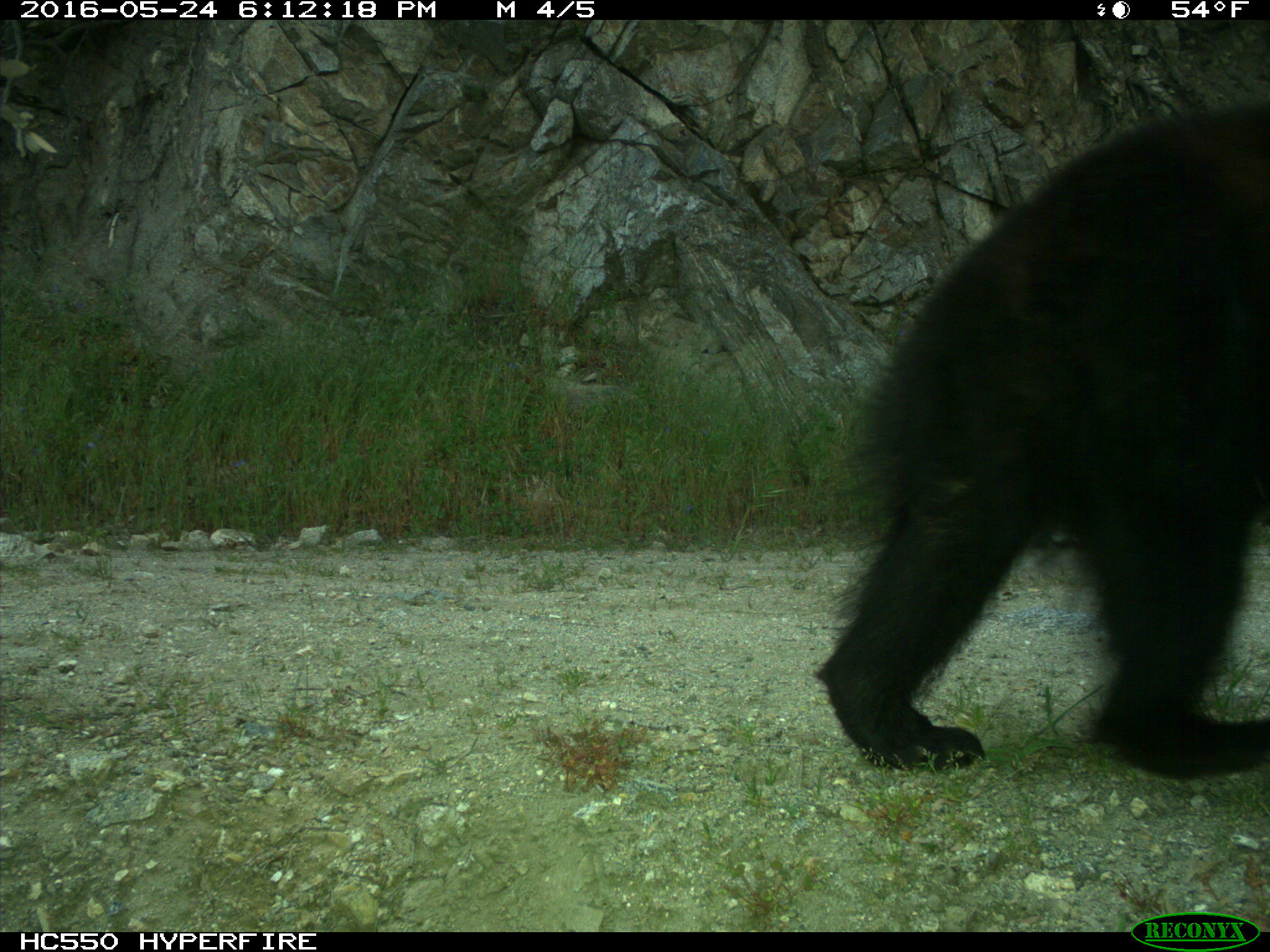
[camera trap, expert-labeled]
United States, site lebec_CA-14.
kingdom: Animalia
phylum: Chordata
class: Mammalia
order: Carnivora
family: Ursidae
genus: Ursus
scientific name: Ursus americanus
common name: american black bear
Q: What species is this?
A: Ursus americanus (american black bear).